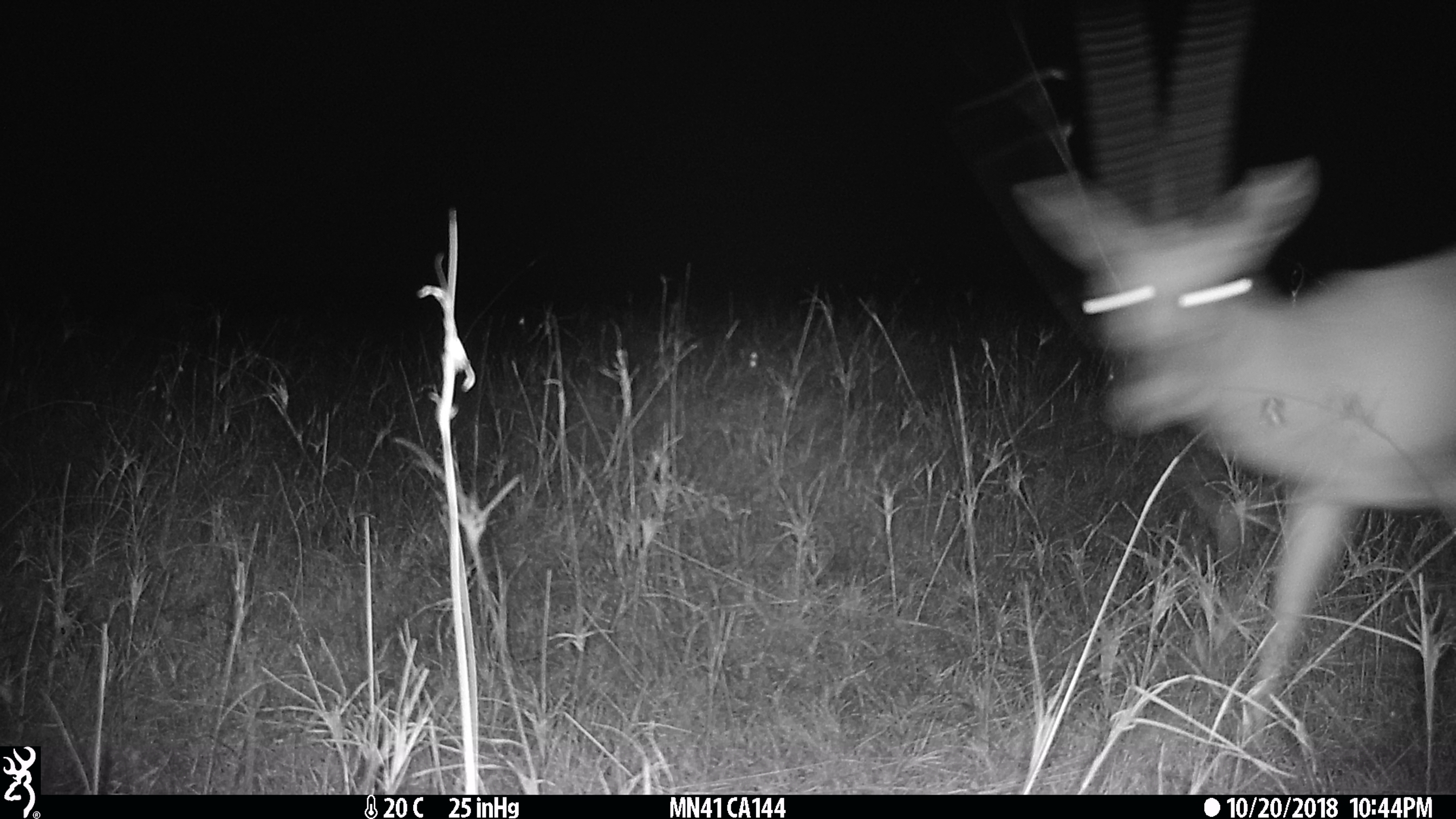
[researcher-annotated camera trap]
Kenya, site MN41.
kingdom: Animalia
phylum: Chordata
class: Mammalia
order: Artiodactyla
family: Bovidae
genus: Eudorcas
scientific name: Eudorcas thomsonii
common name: thomon's gazelle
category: gazelle thomsons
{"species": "gazelle thomsons (thomon's gazelle) (Eudorcas thomsonii)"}